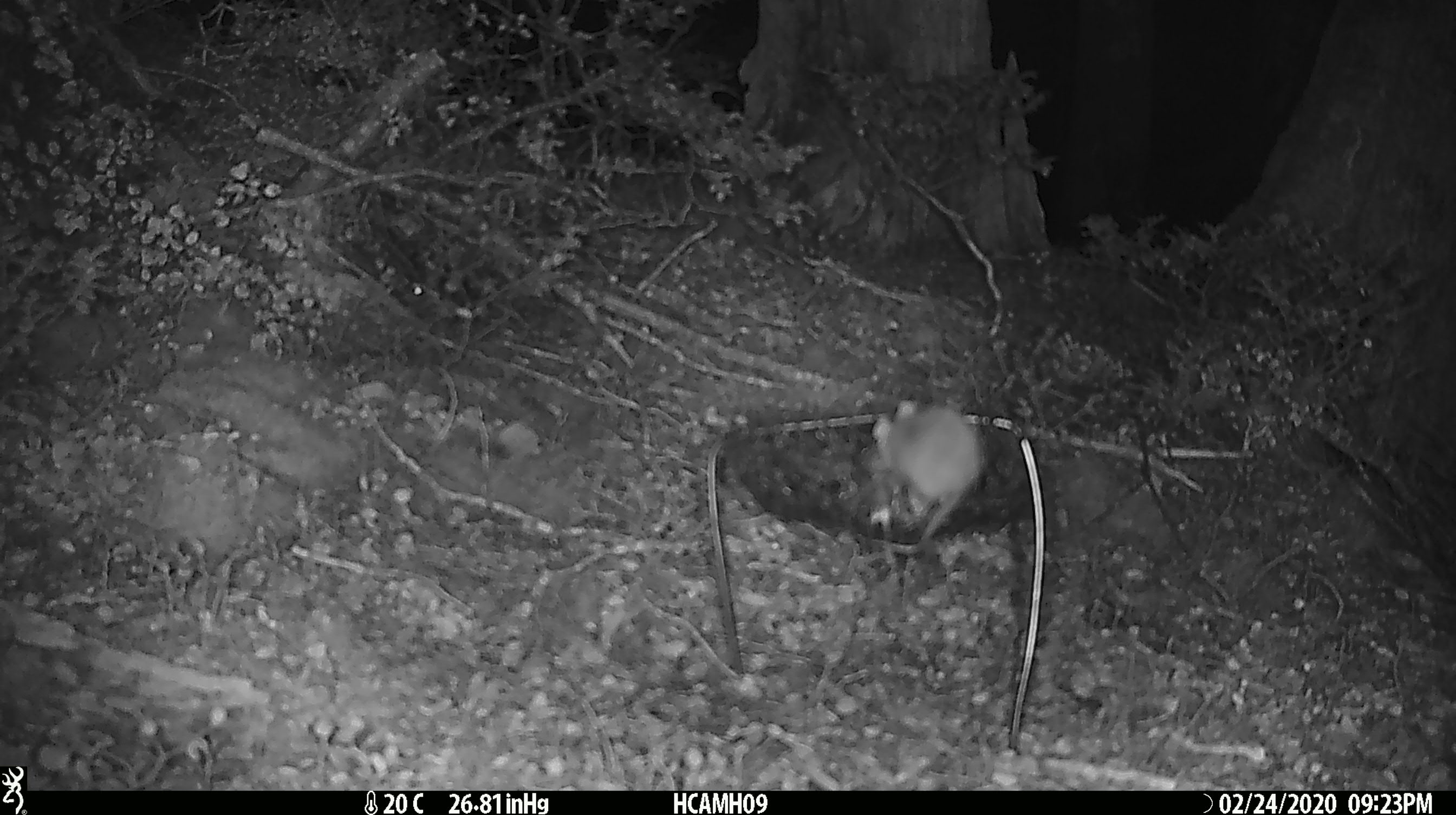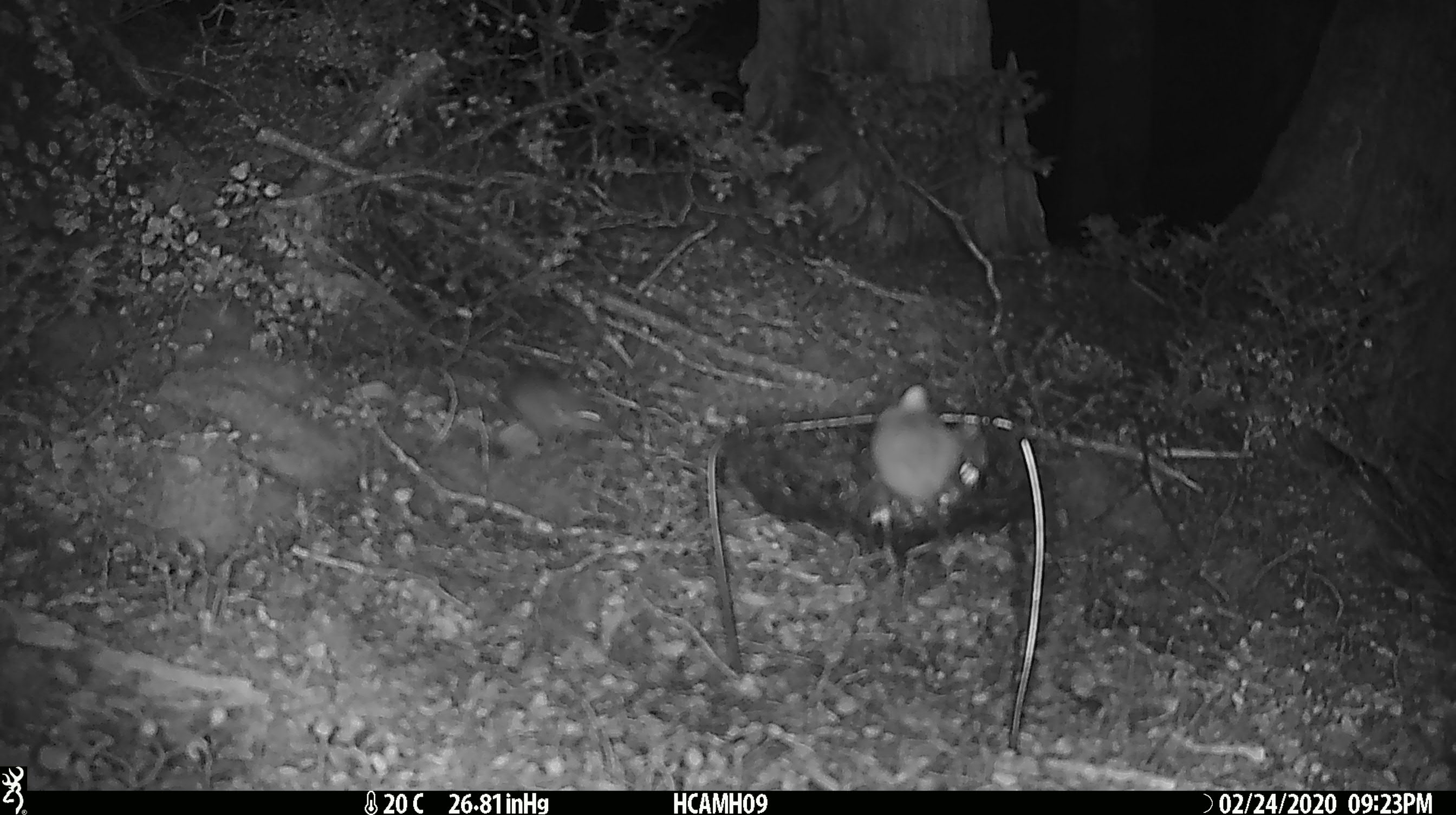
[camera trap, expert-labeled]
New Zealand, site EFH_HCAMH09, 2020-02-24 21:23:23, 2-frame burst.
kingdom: Animalia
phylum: Chordata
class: Mammalia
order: Rodentia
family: Muridae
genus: Mus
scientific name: Mus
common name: mouse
Mouse (Mus).